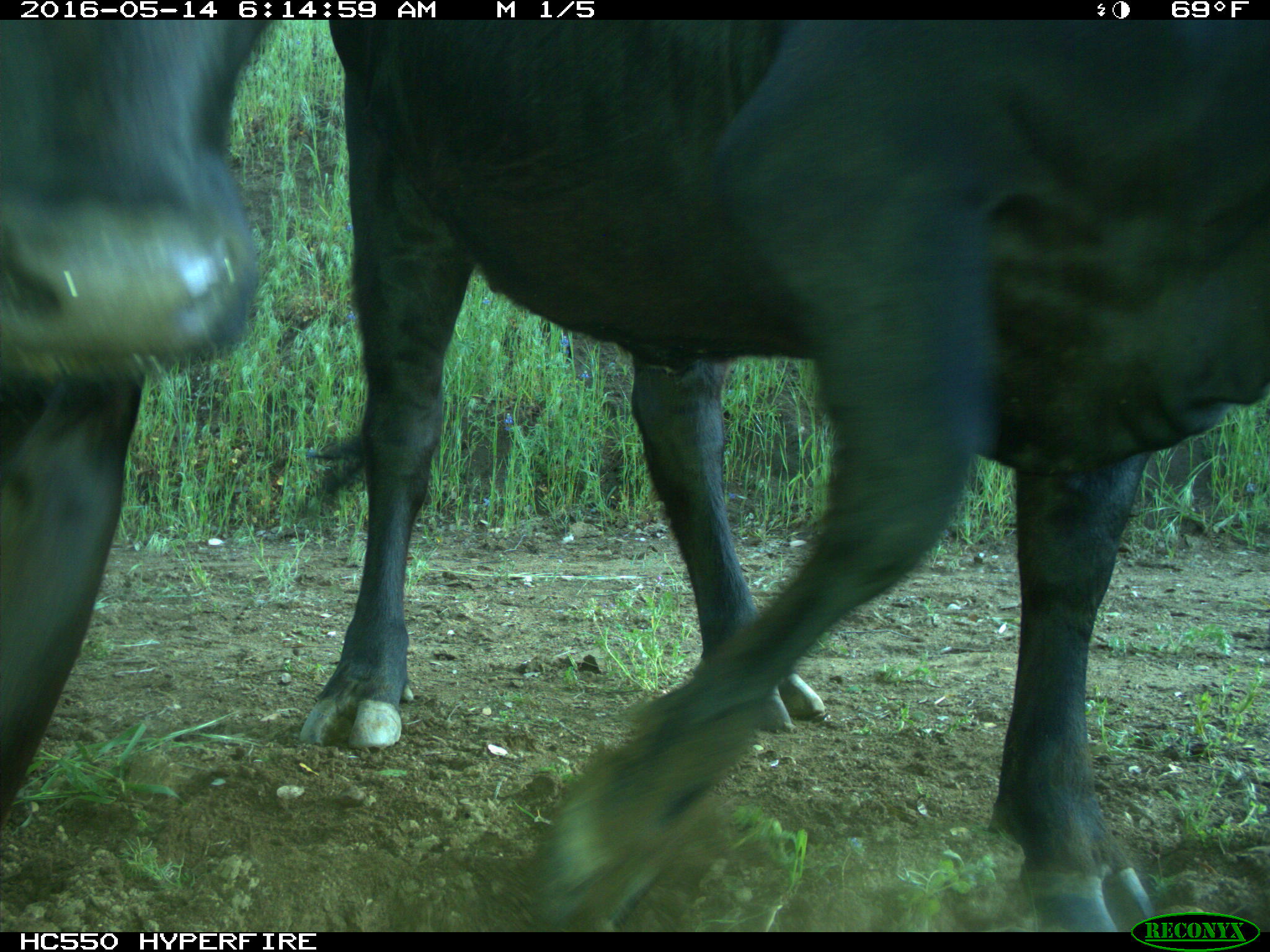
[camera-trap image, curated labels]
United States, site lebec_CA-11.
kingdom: Animalia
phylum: Chordata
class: Mammalia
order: Artiodactyla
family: Bovidae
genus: Bos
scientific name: Bos taurus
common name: domestic cow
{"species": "Bos taurus (domestic cow)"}